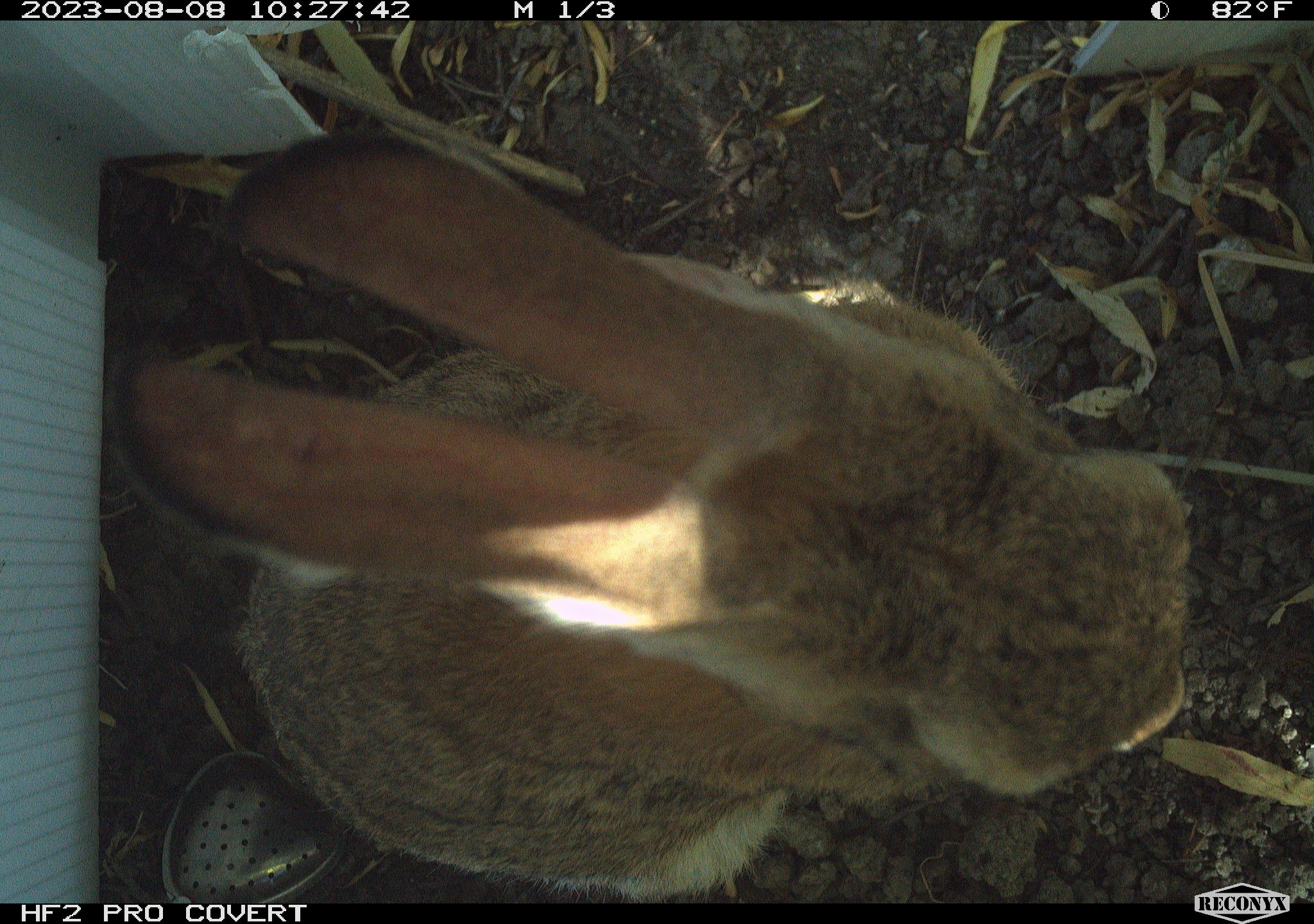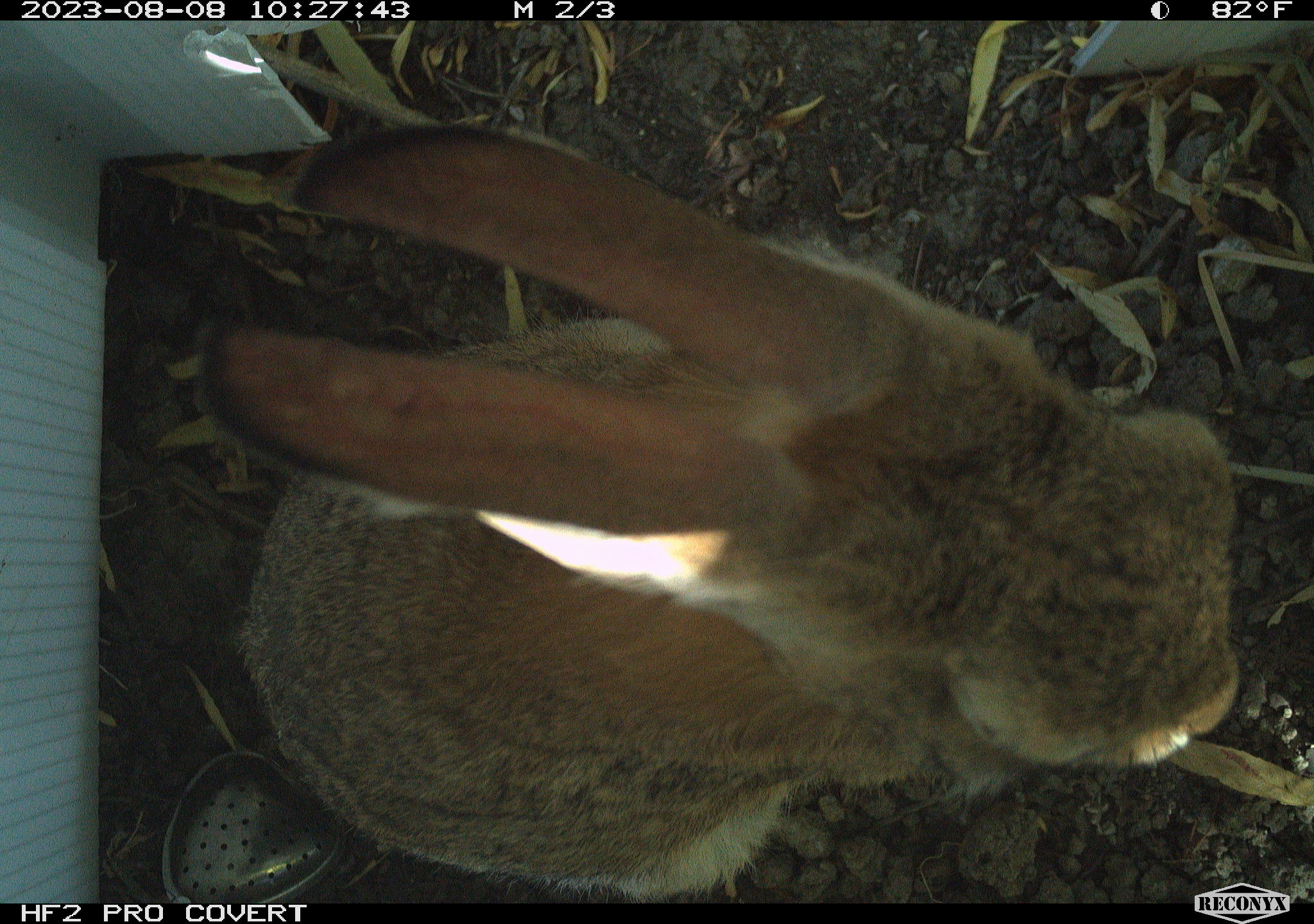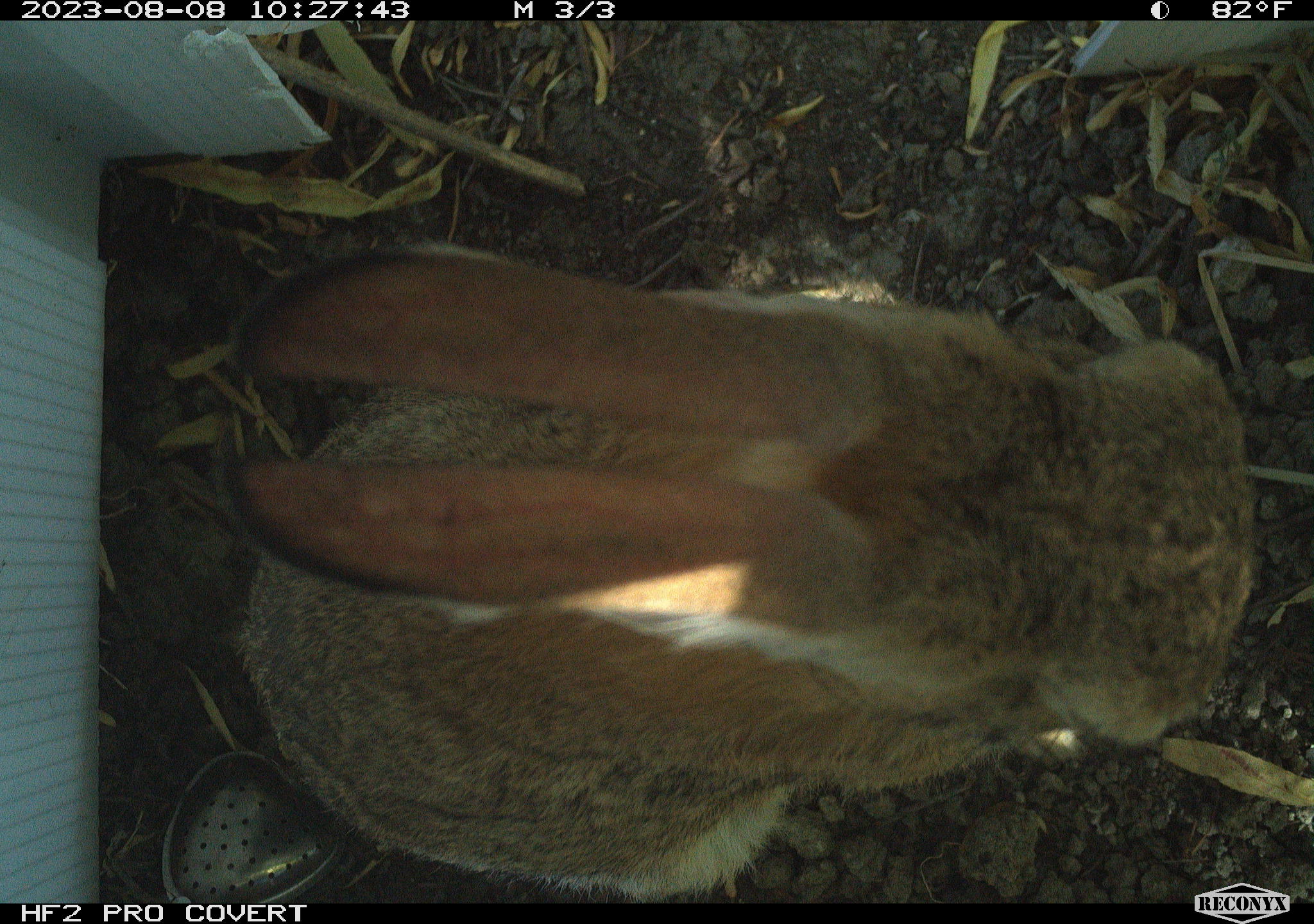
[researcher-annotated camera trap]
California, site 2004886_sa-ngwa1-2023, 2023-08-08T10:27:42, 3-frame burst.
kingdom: Animalia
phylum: Chordata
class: Mammalia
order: Lagomorpha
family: Leporidae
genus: Sylvilagus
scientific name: Sylvilagus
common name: cottontail rabbits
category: sylvilagus species